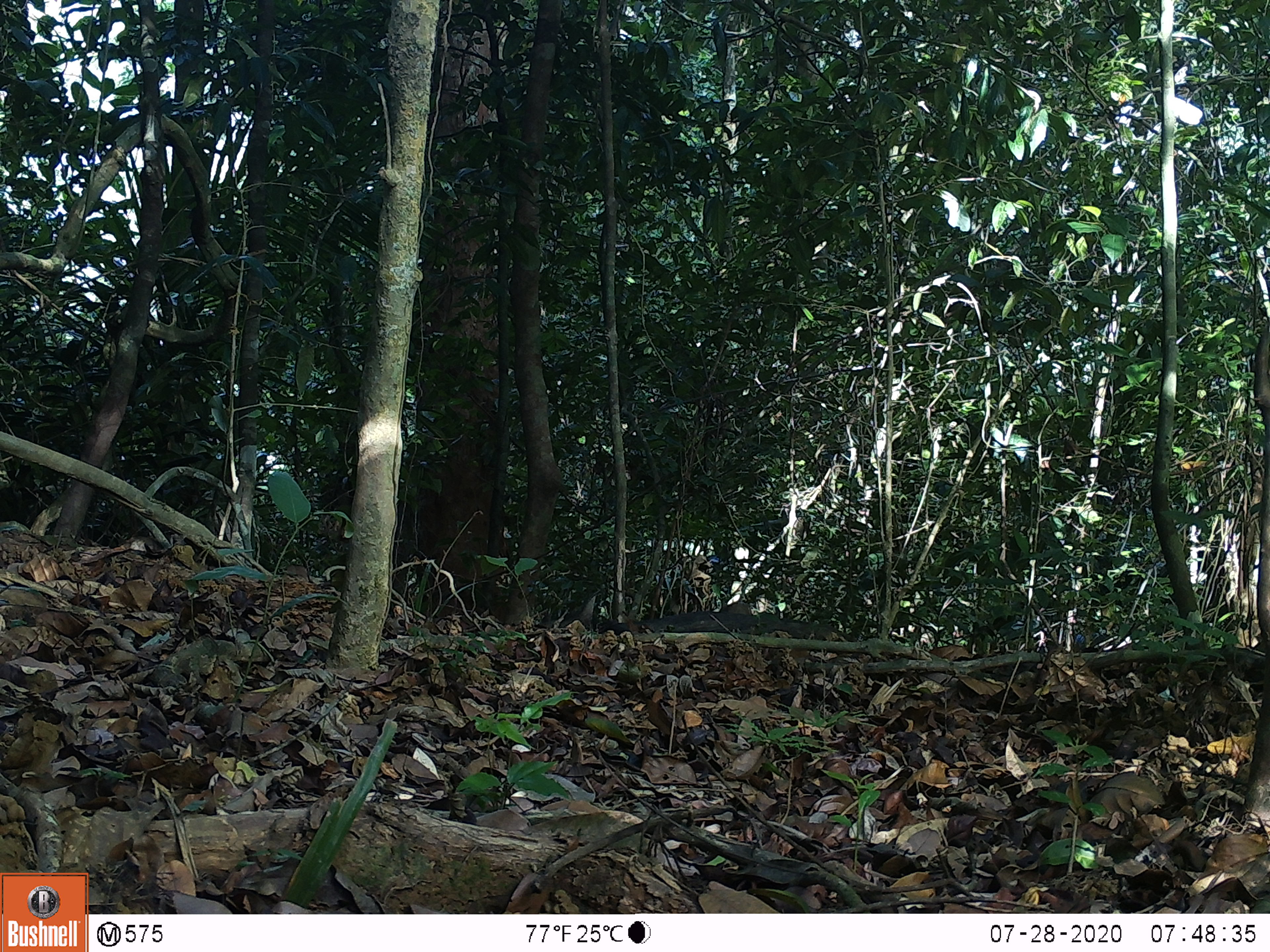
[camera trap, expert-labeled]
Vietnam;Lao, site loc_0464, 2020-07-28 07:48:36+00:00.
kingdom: Animalia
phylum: Chordata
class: Mammalia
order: Artiodactyla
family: Suidae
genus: Sus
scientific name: Sus scrofa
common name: eurasian wild pig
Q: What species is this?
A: Eurasian wild pig (Sus scrofa).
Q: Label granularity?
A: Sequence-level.